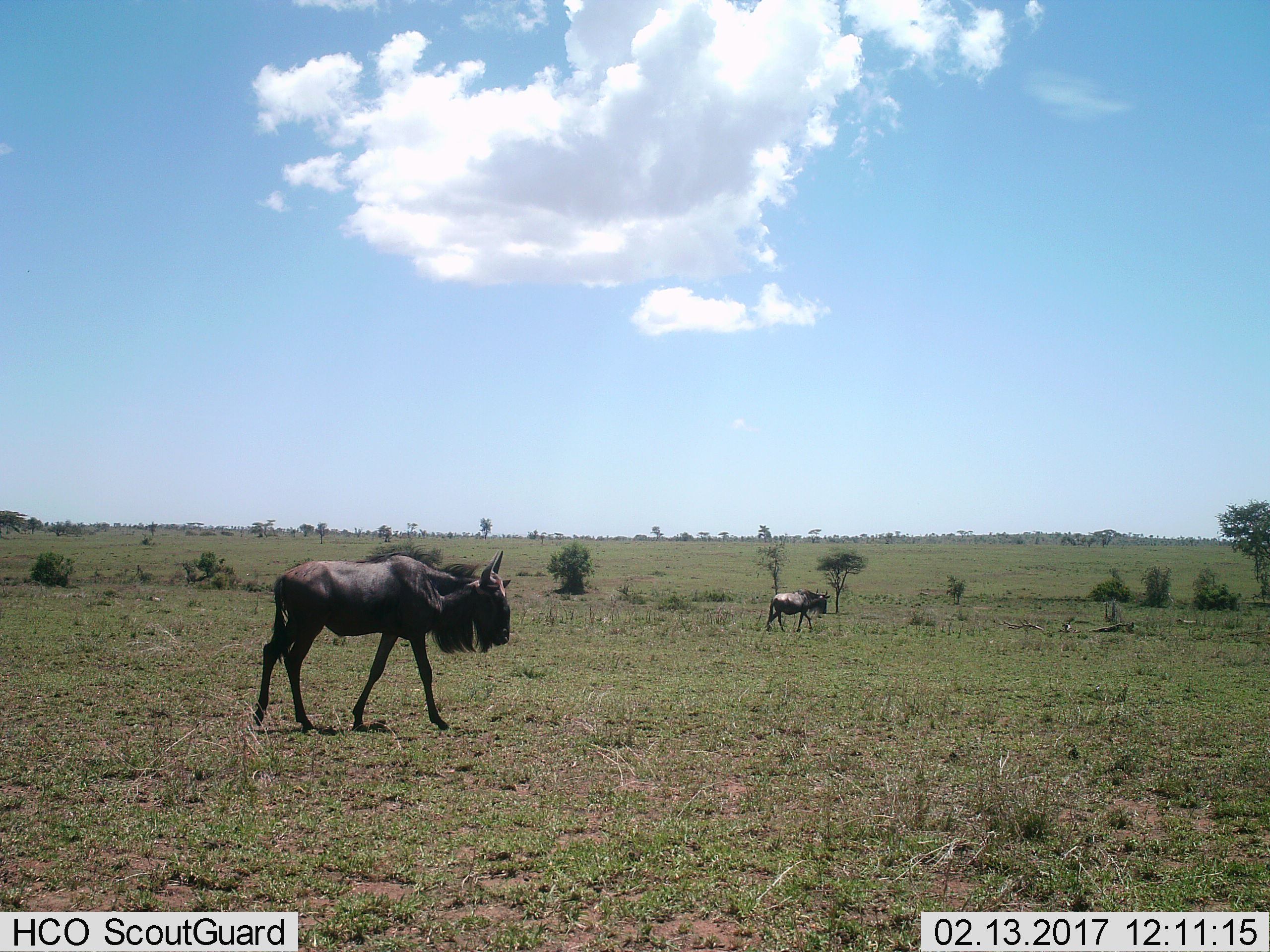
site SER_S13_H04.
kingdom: Animalia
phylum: Chordata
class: Mammalia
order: Artiodactyla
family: Bovidae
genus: Connochaetes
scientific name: Connochaetes taurinus taurinus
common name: blue wildebeest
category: wildebeestblue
Wildebeestblue (blue wildebeest) (Connochaetes taurinus taurinus), count 2. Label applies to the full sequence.